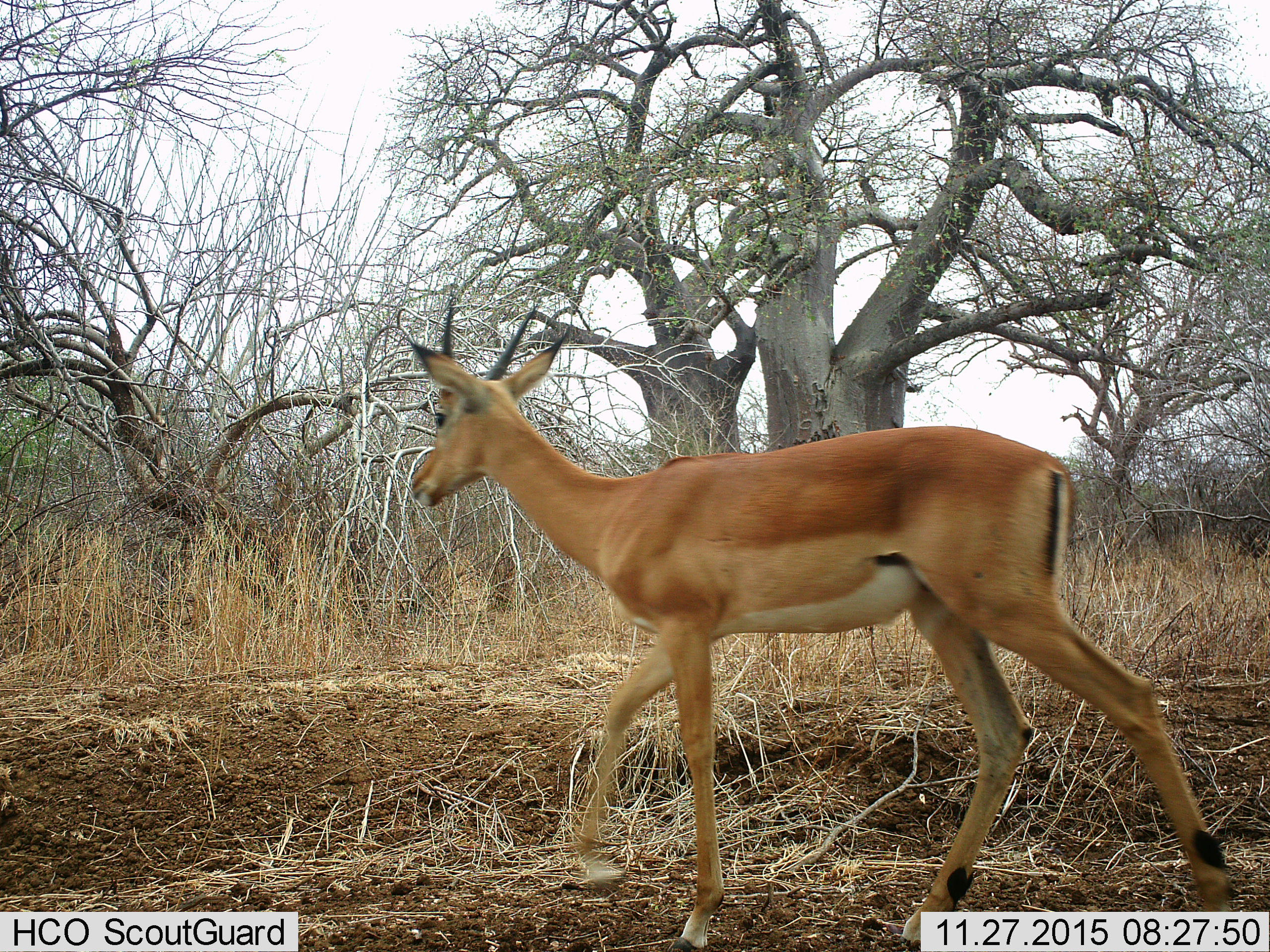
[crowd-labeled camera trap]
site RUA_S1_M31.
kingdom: Animalia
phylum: Chordata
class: Mammalia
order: Artiodactyla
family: Bovidae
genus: Aepyceros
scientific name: Aepyceros melampus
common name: impala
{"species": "impala (Aepyceros melampus)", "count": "1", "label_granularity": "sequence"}